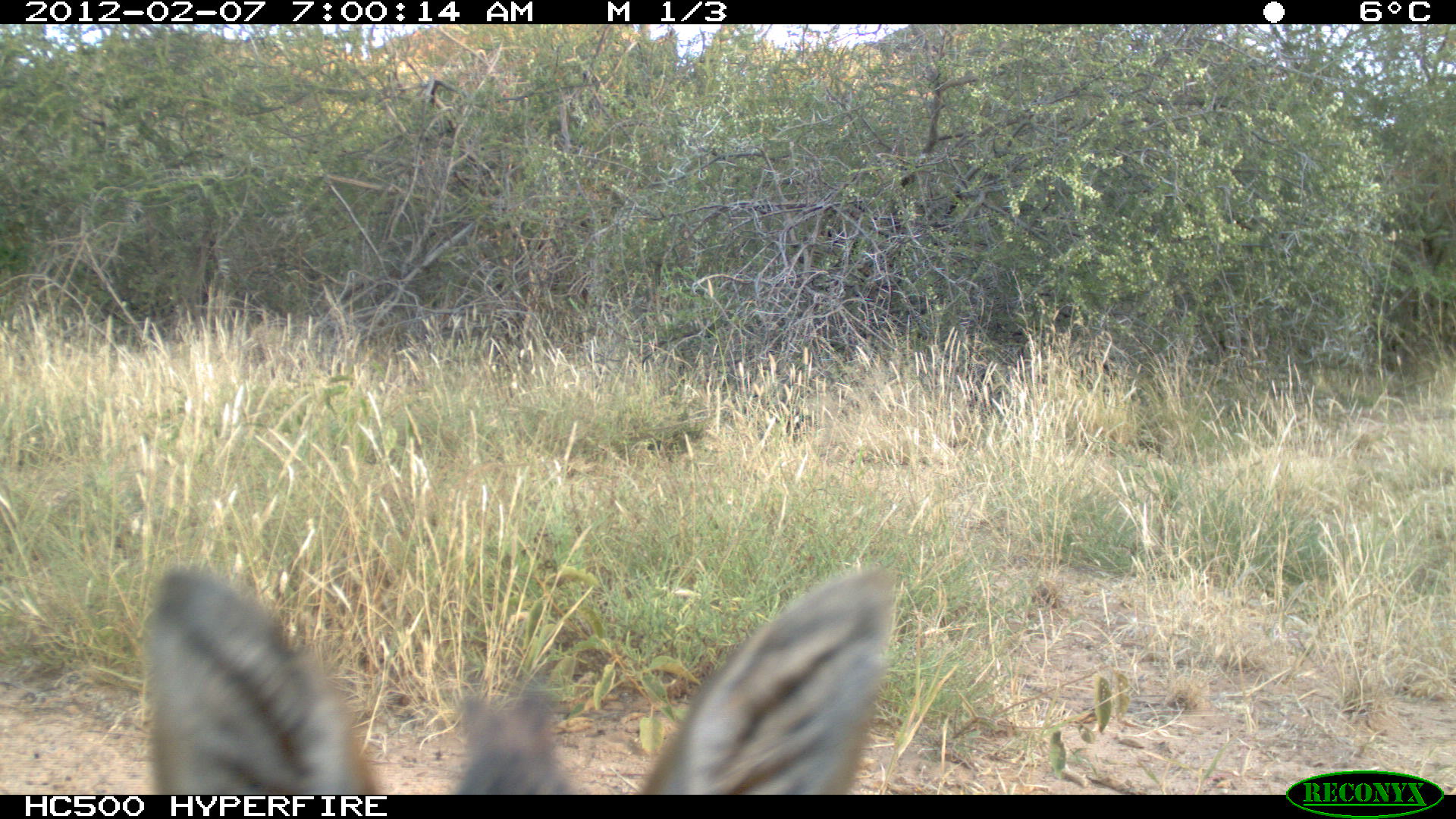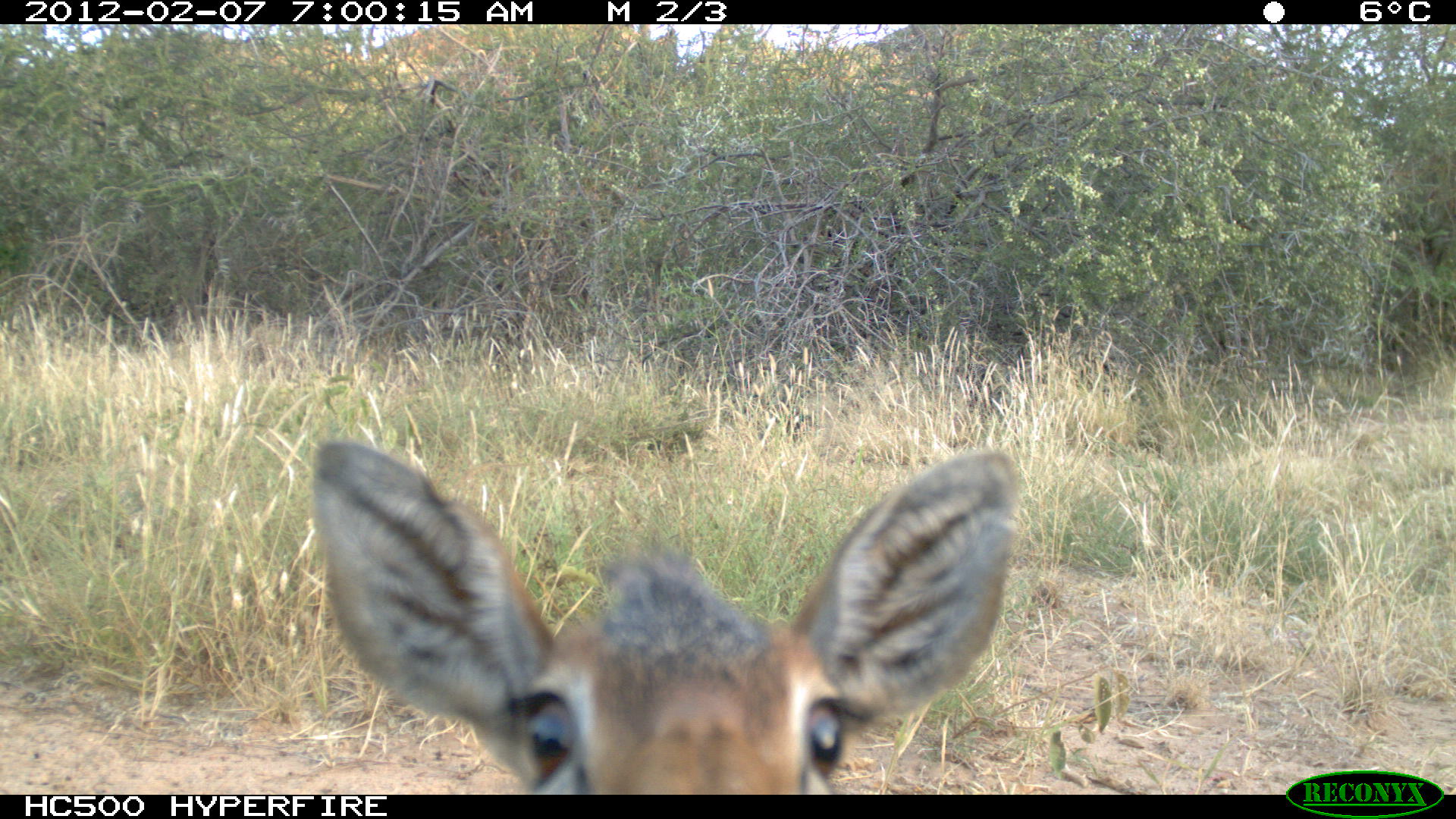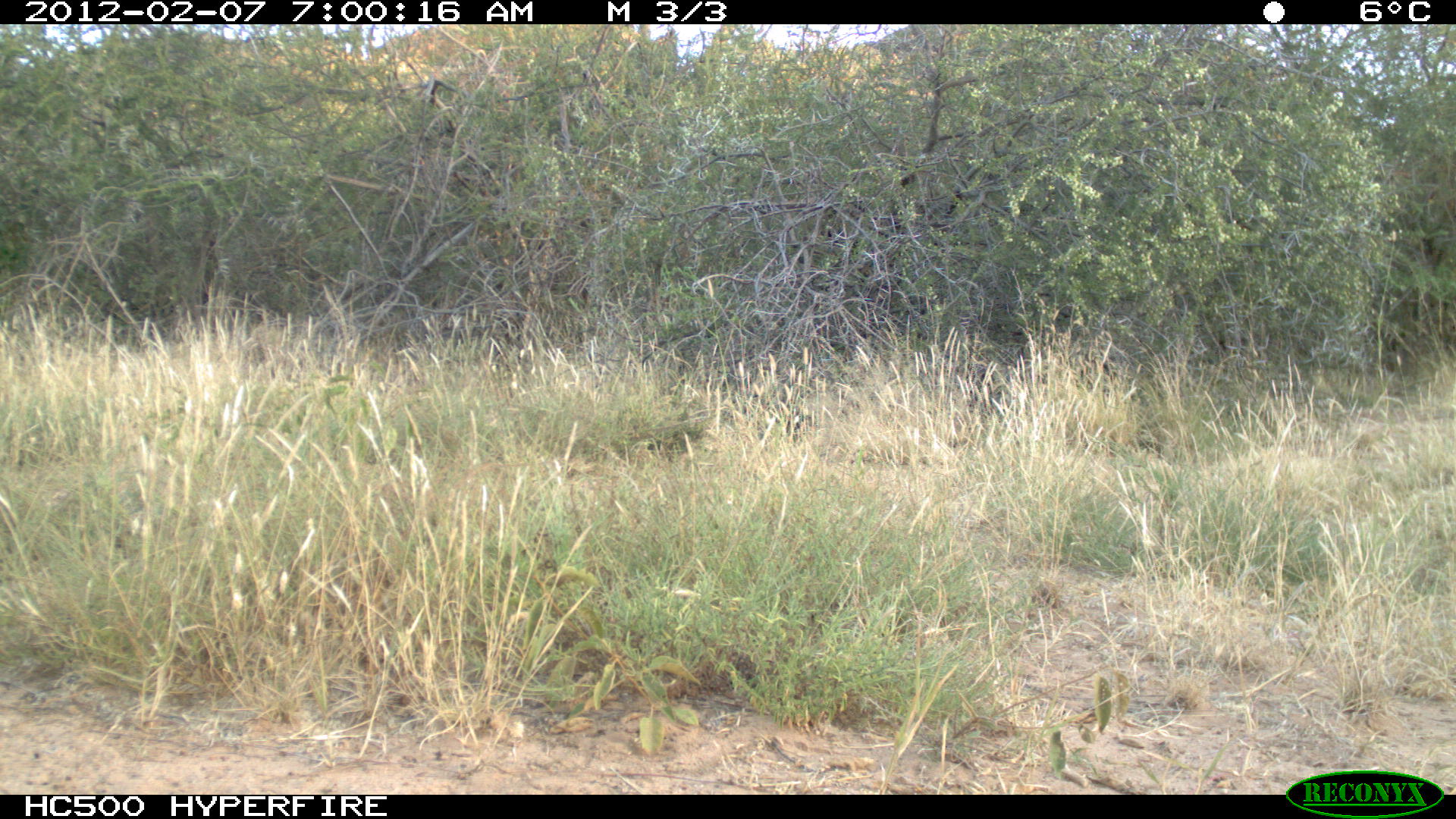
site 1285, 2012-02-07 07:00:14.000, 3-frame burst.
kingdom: Animalia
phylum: Chordata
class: Mammalia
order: Artiodactyla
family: Bovidae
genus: Madoqua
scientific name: Madoqua guentheri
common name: günther's dik-dik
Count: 1.